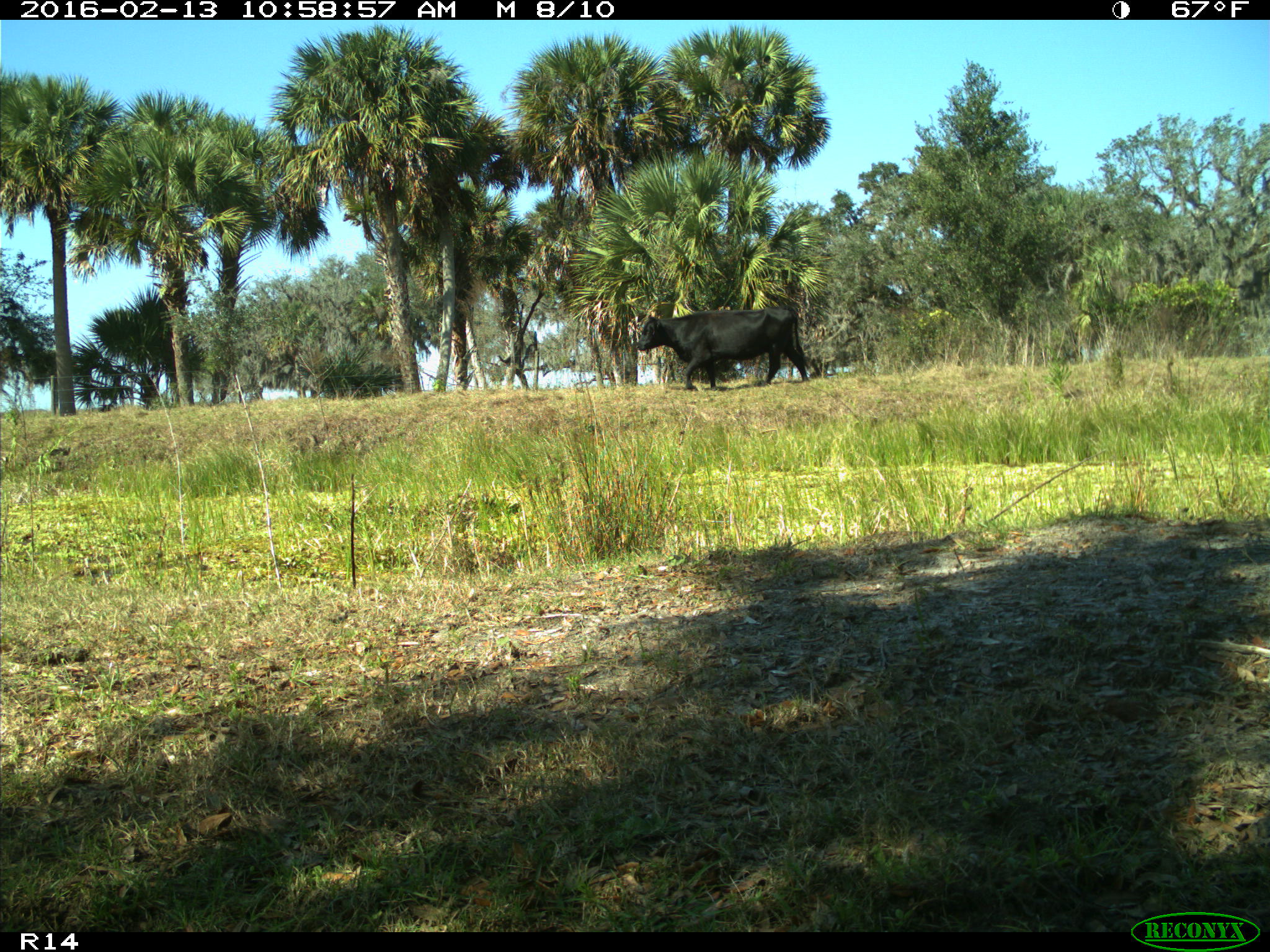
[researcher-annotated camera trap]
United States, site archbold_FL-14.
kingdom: Animalia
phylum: Chordata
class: Mammalia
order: Artiodactyla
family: Bovidae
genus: Bos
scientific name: Bos taurus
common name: domestic cow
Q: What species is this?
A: Bos taurus (domestic cow).